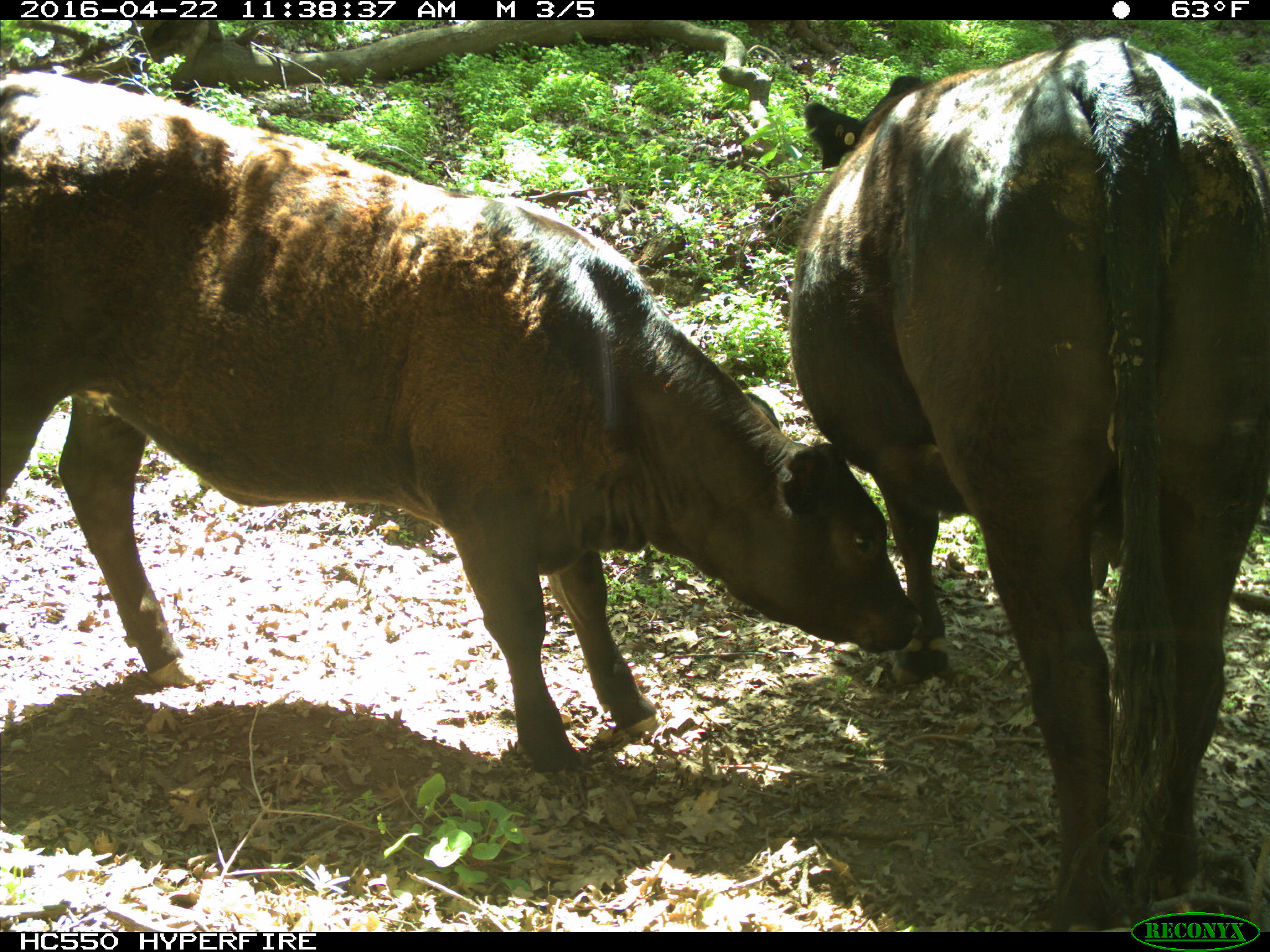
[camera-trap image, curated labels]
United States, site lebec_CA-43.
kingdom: Animalia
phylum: Chordata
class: Mammalia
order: Artiodactyla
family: Bovidae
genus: Bos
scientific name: Bos taurus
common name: domestic cow